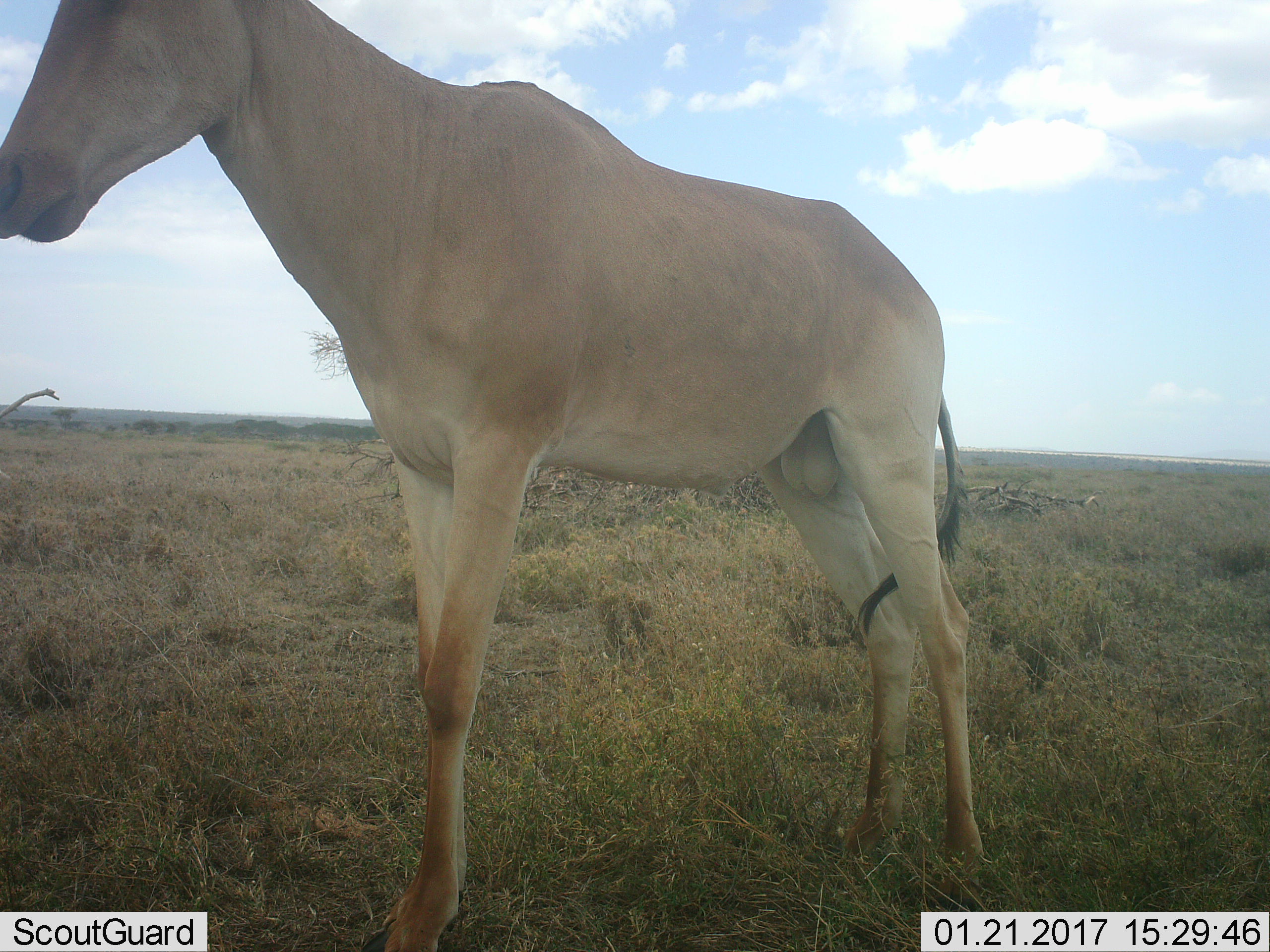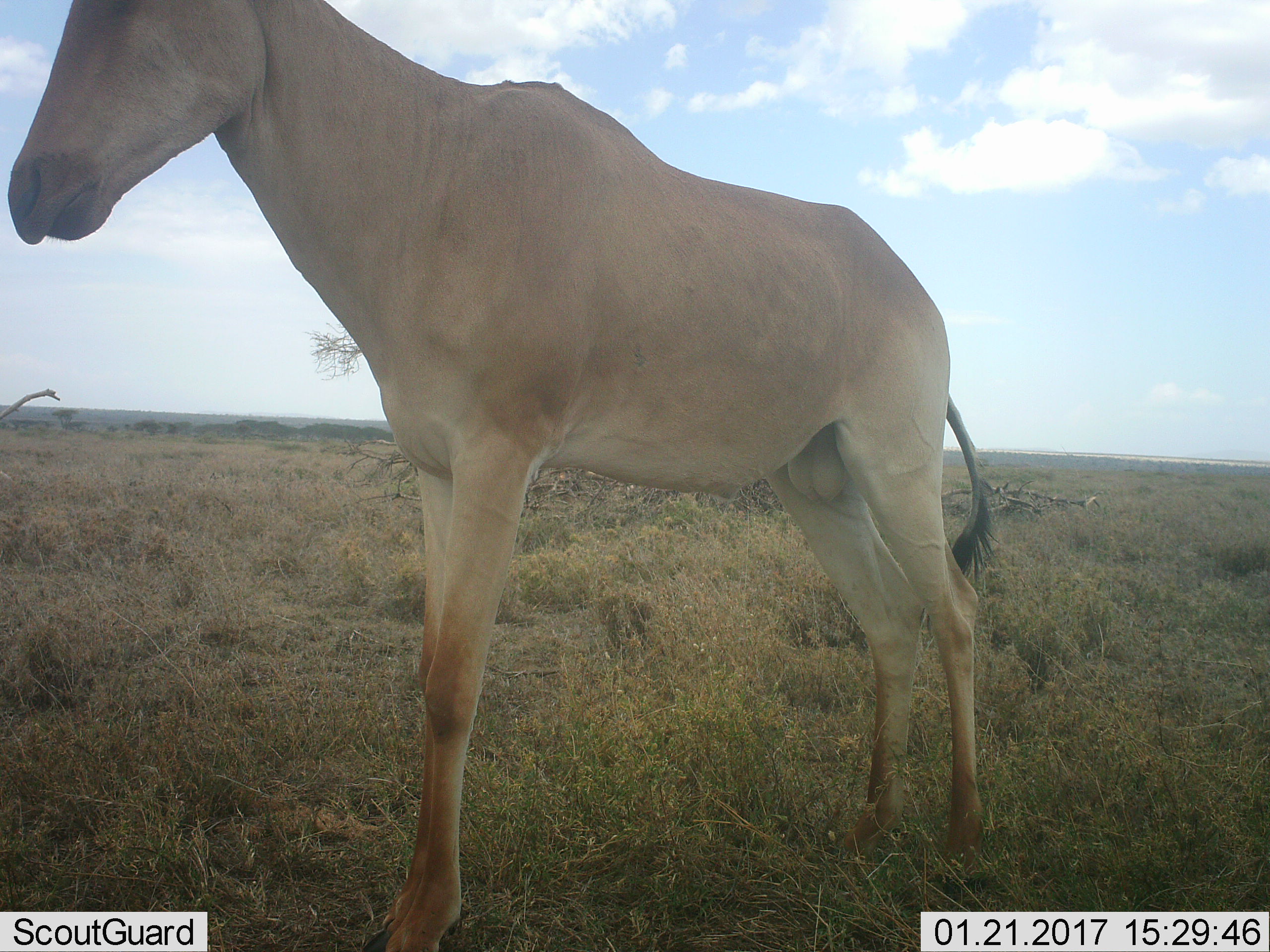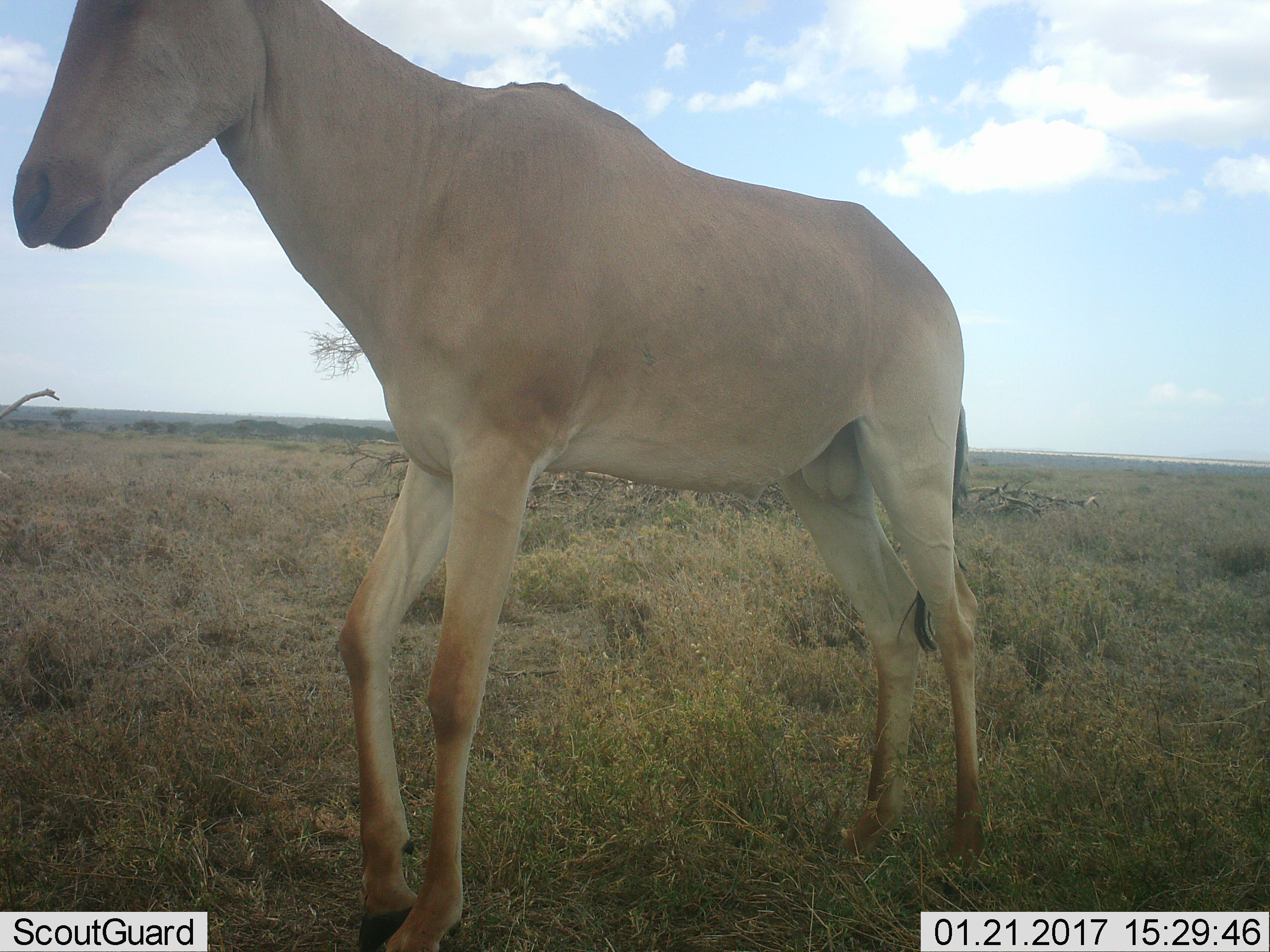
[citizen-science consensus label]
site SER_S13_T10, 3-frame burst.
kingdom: Animalia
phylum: Chordata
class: Mammalia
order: Artiodactyla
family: Bovidae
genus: Alcelaphus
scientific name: Alcelaphus buselaphus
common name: hartebeest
Hartebeest (Alcelaphus buselaphus), count 1. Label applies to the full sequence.